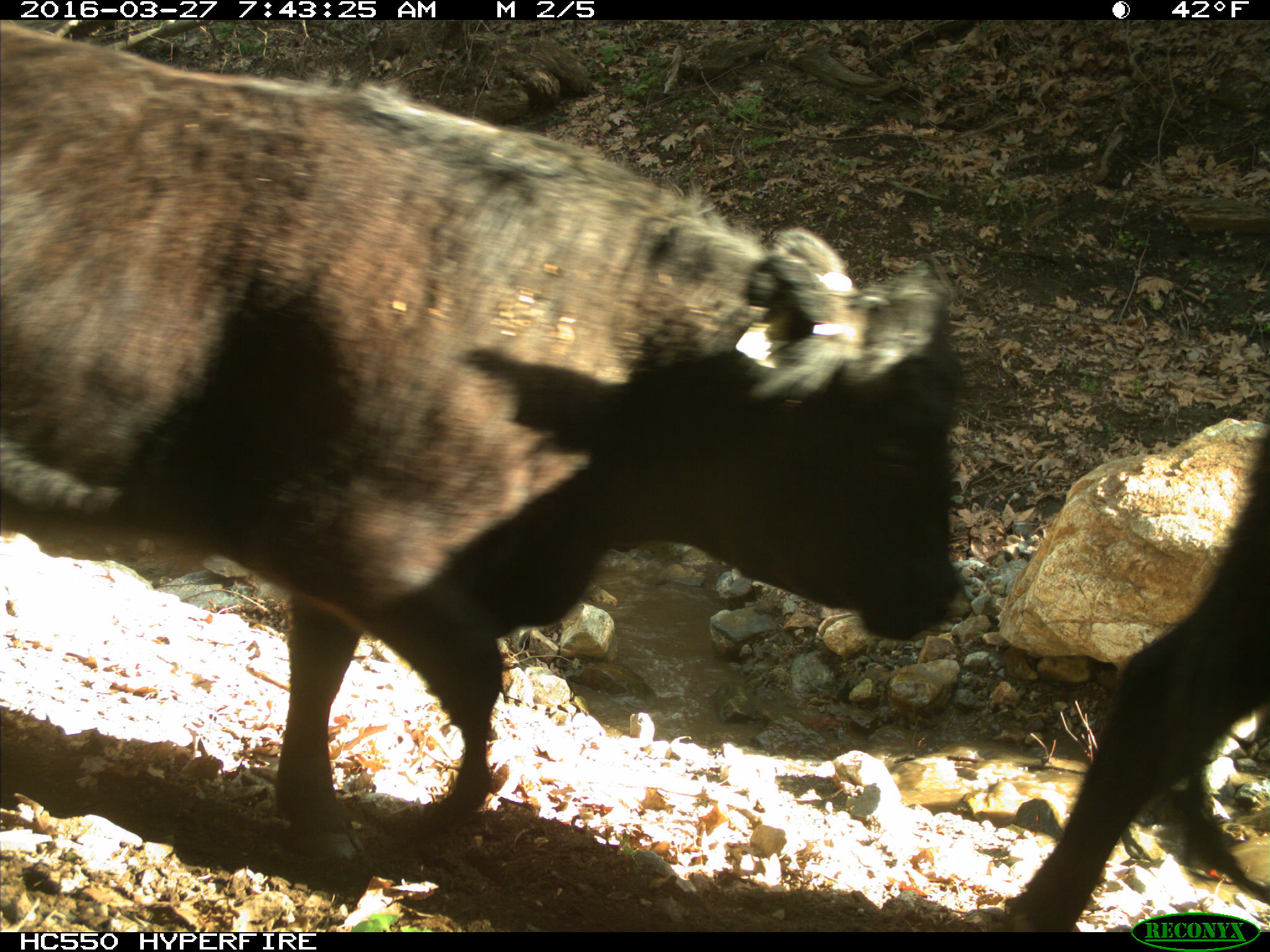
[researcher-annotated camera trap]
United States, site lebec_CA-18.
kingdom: Animalia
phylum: Chordata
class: Mammalia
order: Artiodactyla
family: Bovidae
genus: Bos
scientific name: Bos taurus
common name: domestic cow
Bos taurus (domestic cow).